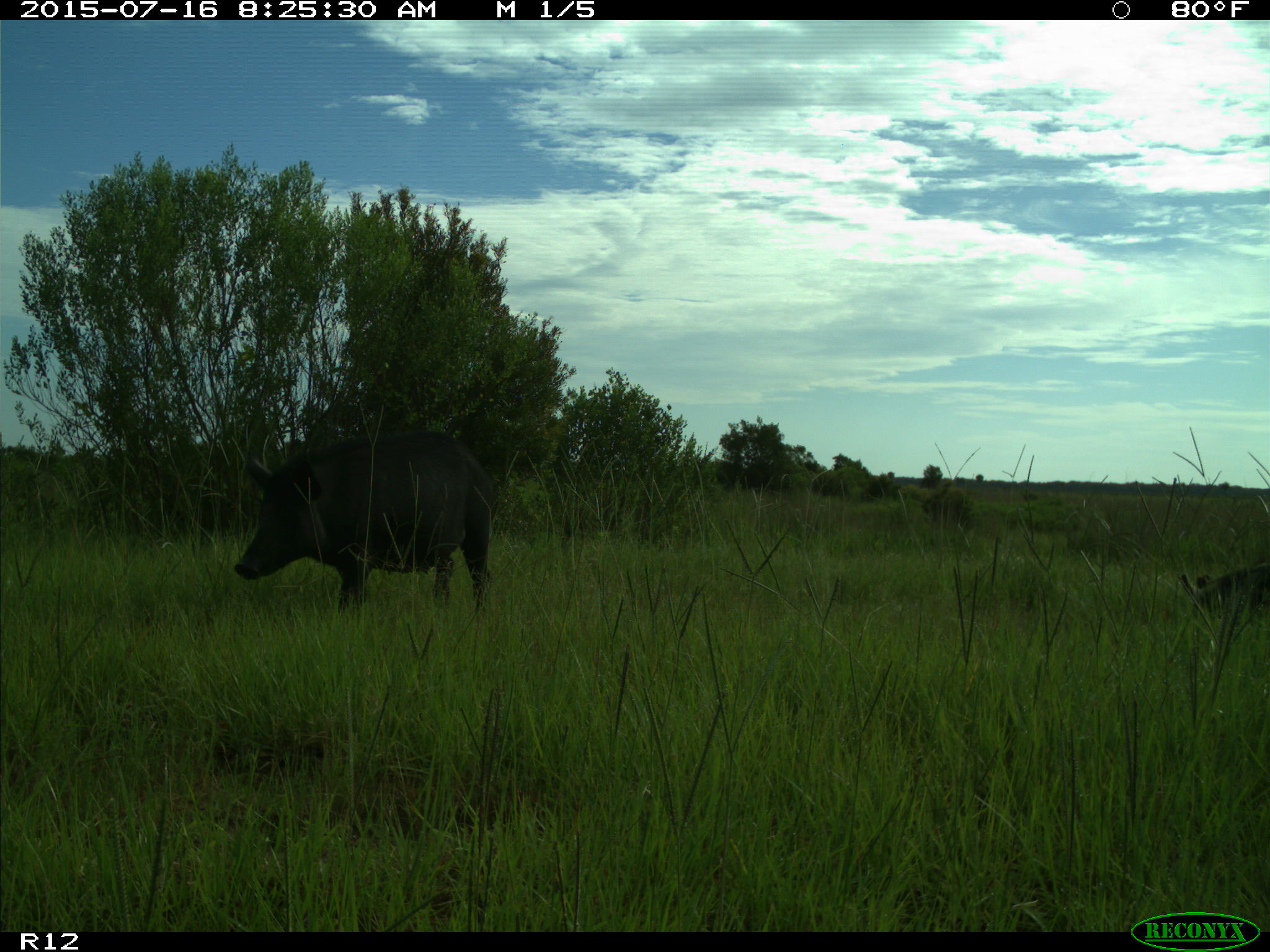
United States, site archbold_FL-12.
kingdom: Animalia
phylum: Chordata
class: Mammalia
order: Artiodactyla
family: Suidae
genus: Sus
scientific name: Sus scrofa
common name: wild boar